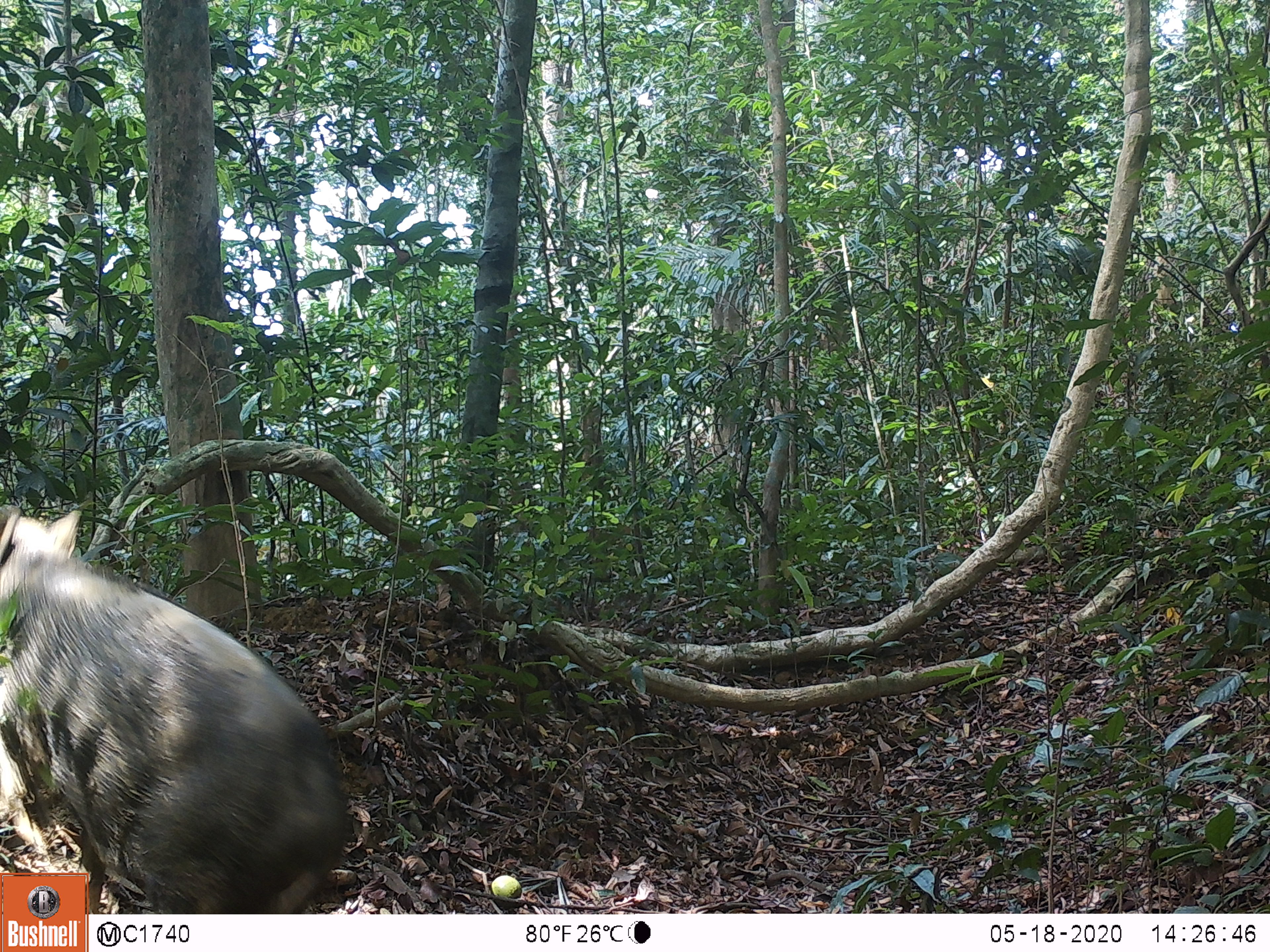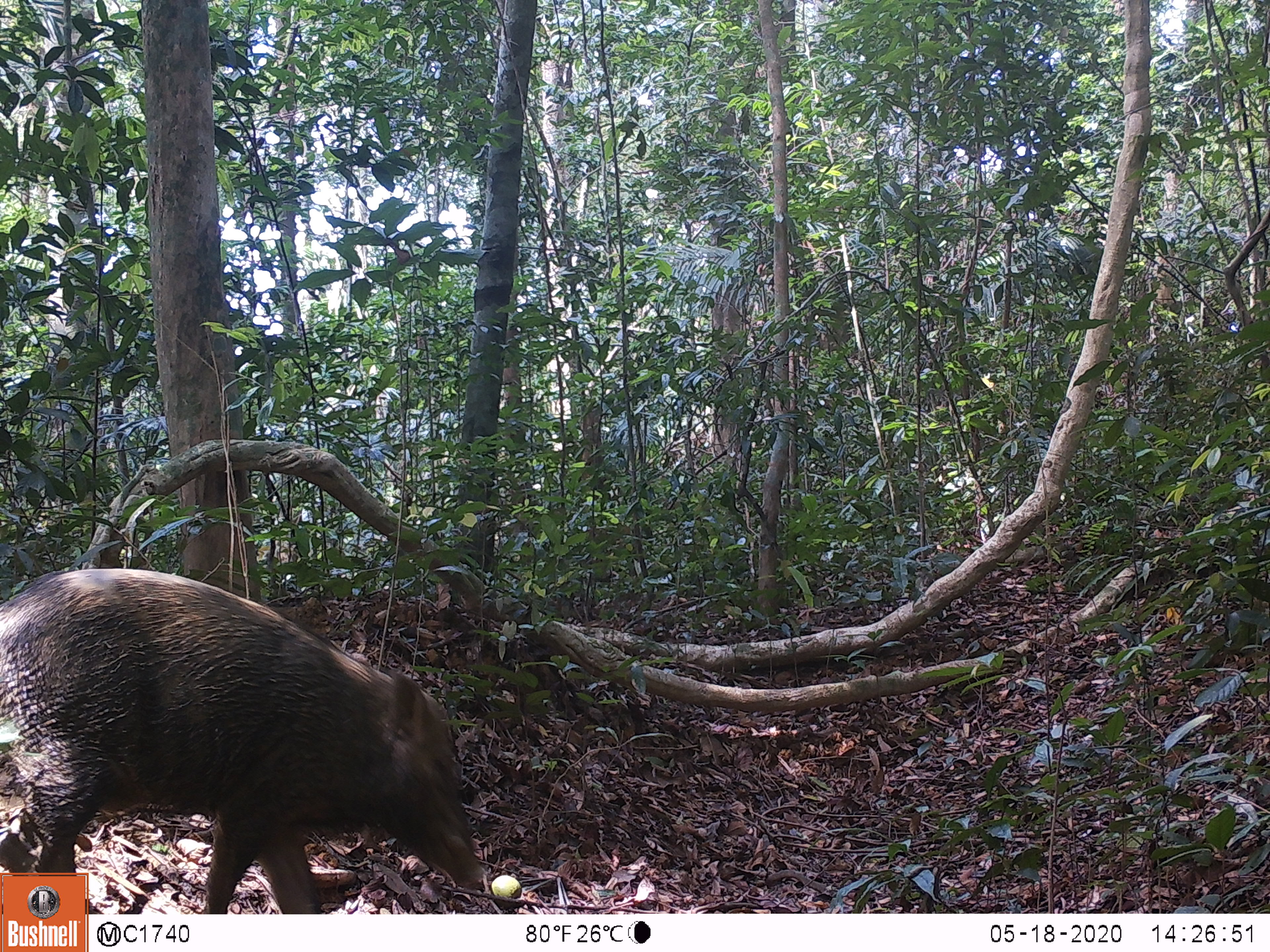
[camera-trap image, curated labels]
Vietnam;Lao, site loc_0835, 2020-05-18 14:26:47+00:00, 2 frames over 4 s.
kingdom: Animalia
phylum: Chordata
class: Mammalia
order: Artiodactyla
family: Suidae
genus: Sus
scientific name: Sus scrofa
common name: eurasian wild pig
Eurasian wild pig (Sus scrofa). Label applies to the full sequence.